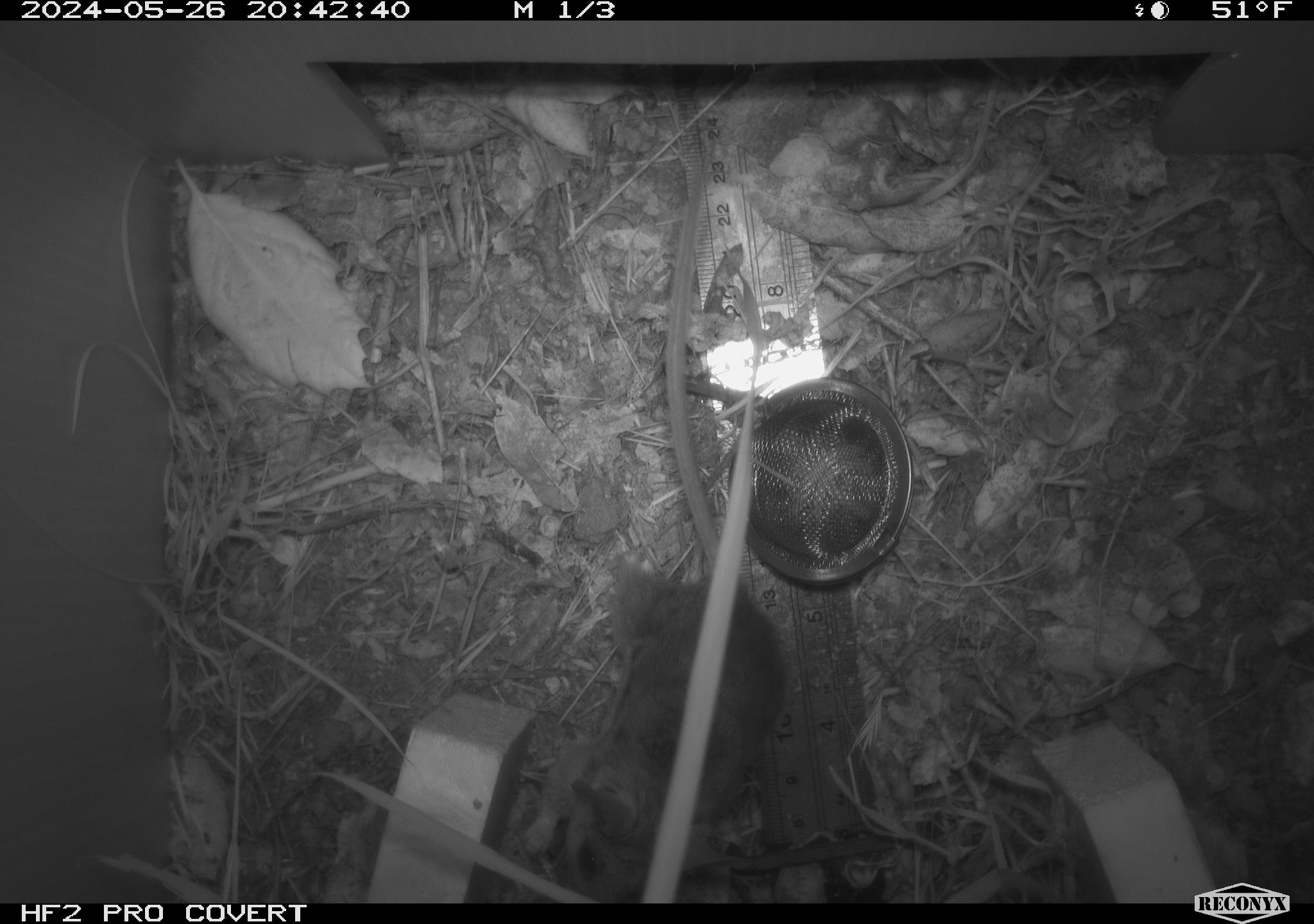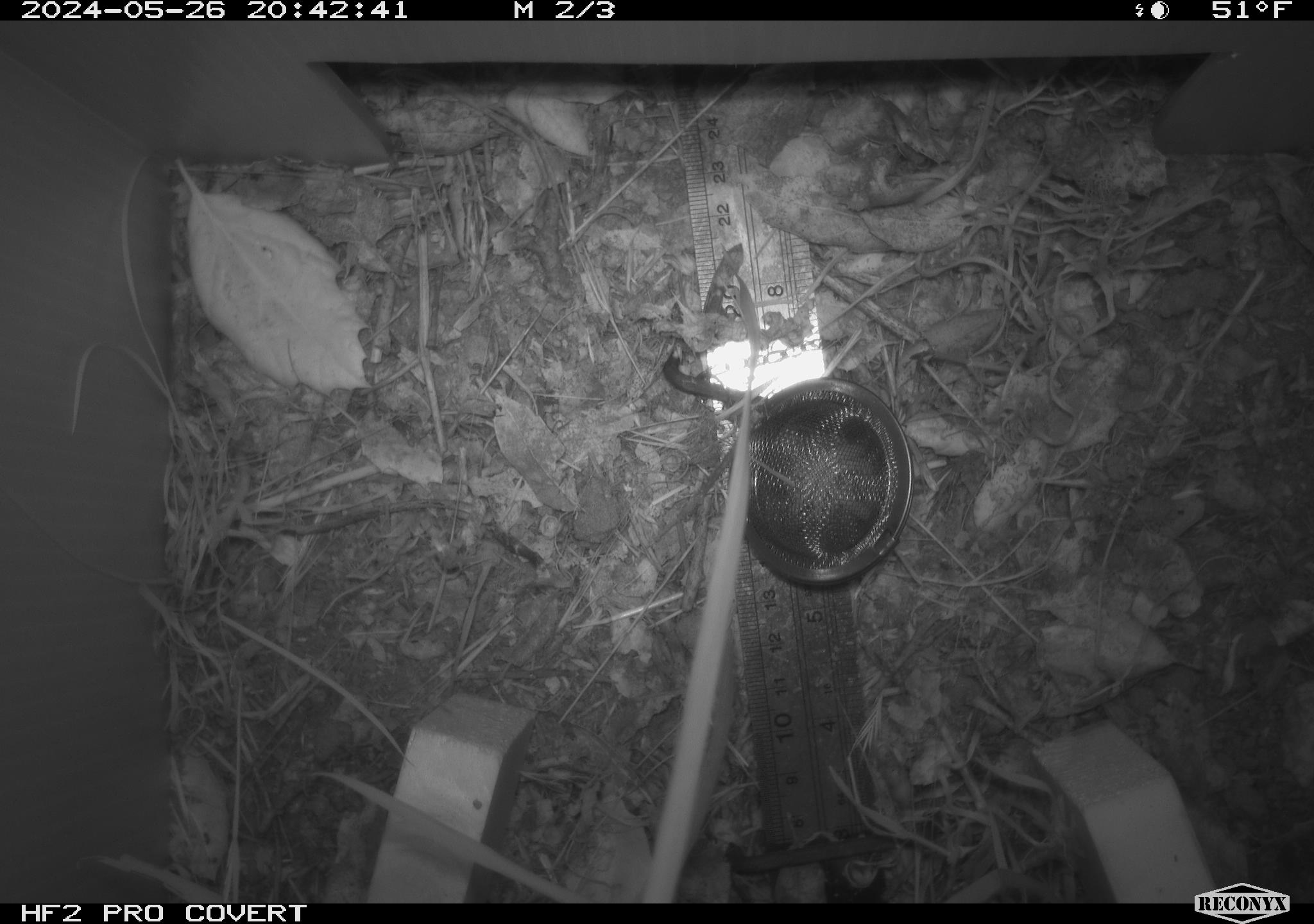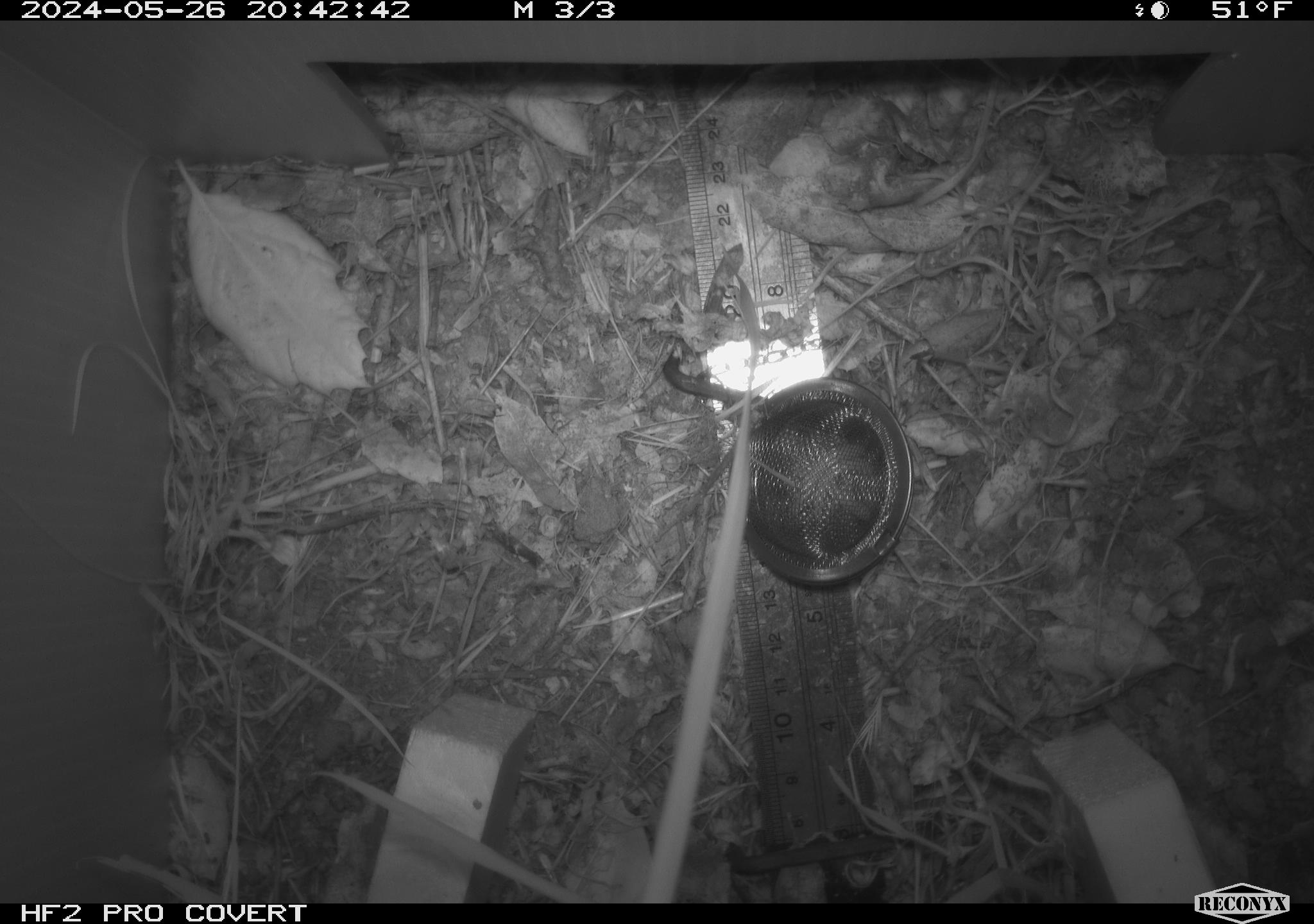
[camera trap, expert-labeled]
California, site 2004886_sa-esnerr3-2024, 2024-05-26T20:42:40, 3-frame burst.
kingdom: Animalia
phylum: Chordata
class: Mammalia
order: Rodentia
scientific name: Rodentia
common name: rodent